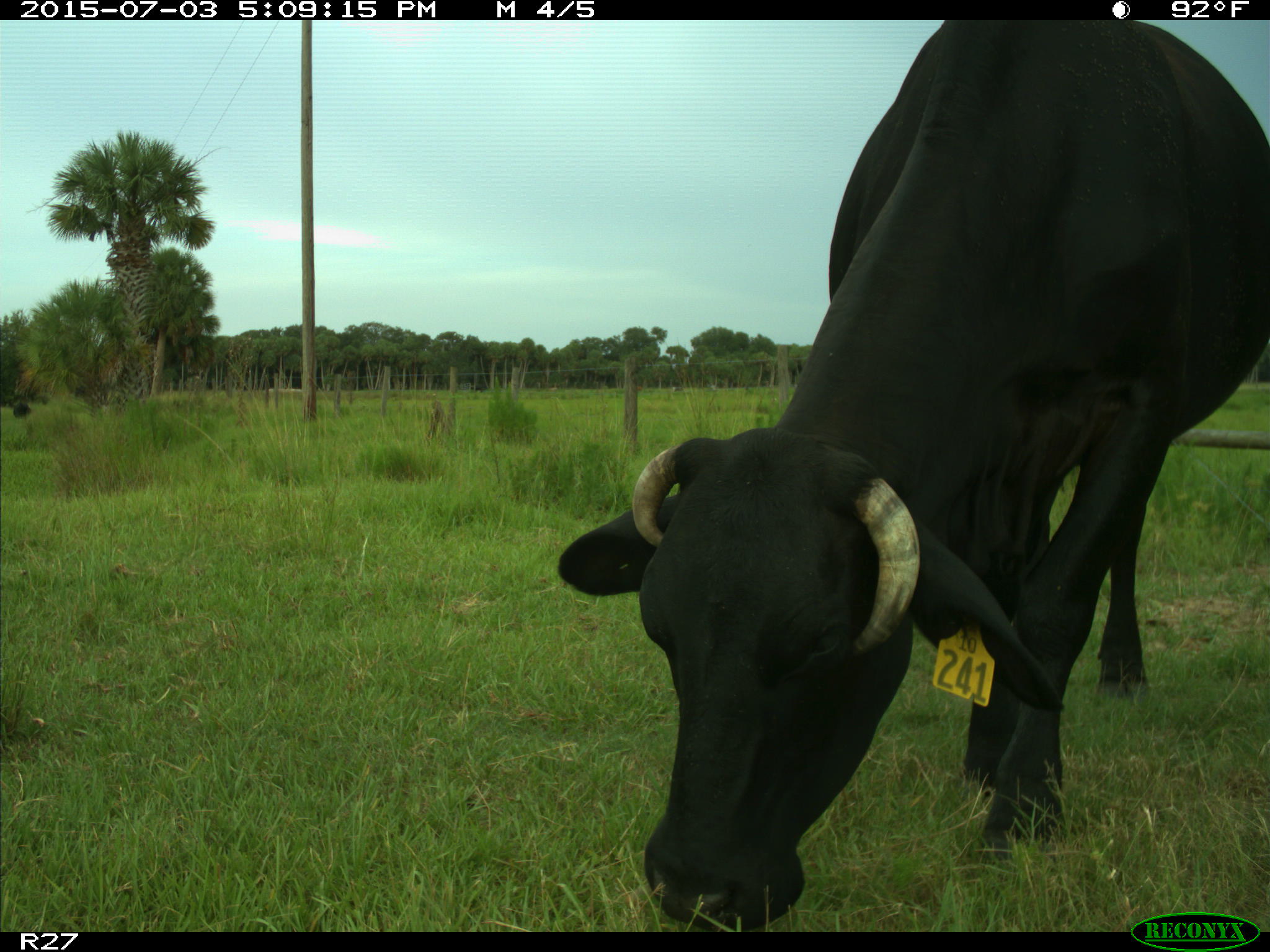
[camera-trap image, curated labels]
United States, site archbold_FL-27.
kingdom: Animalia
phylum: Chordata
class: Mammalia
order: Artiodactyla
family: Bovidae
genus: Bos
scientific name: Bos taurus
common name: domestic cow